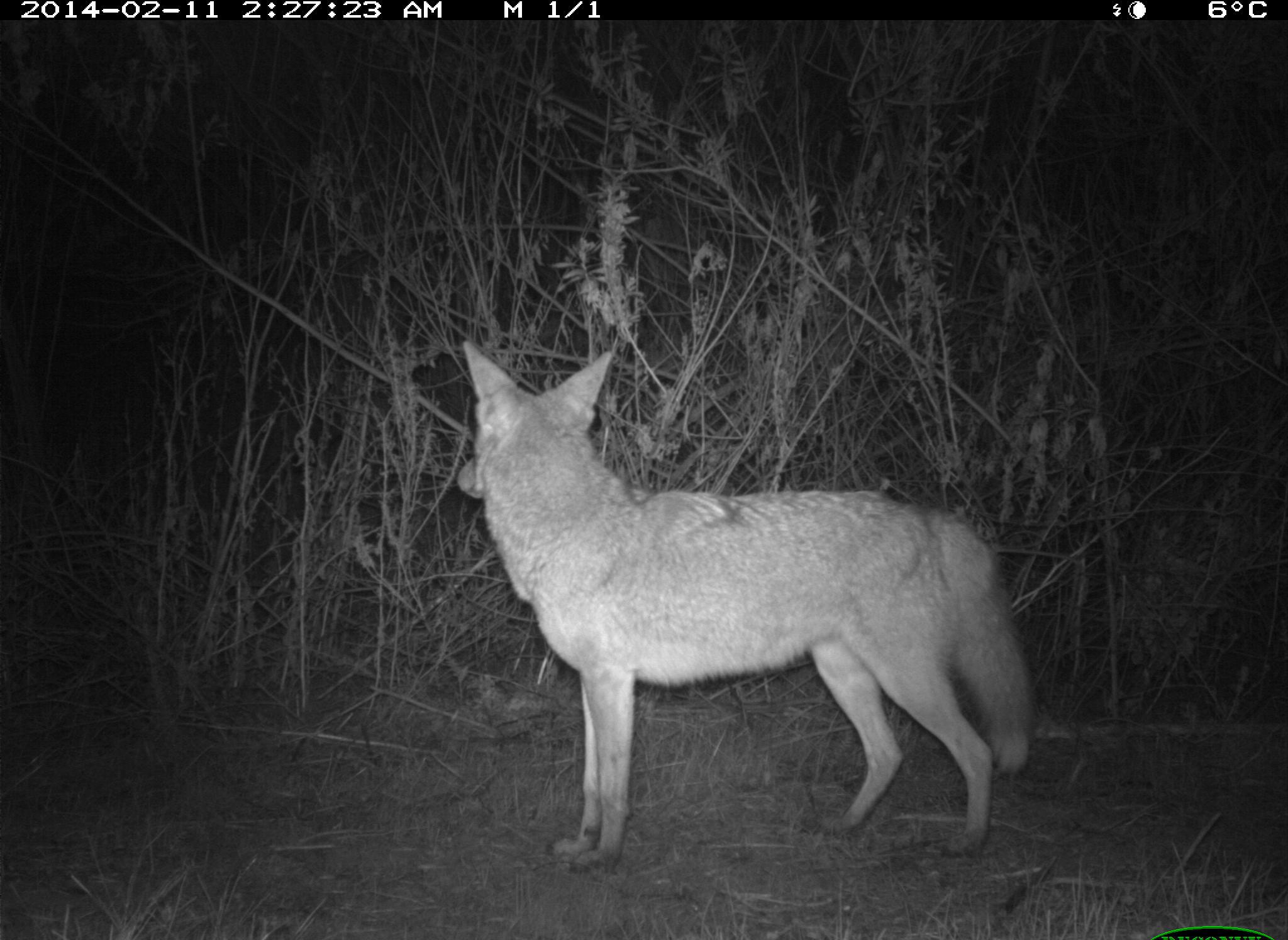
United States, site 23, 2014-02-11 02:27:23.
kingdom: Animalia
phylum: Chordata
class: Mammalia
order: Carnivora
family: Canidae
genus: Canis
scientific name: Canis latrans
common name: coyote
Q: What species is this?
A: Coyote (Canis latrans).